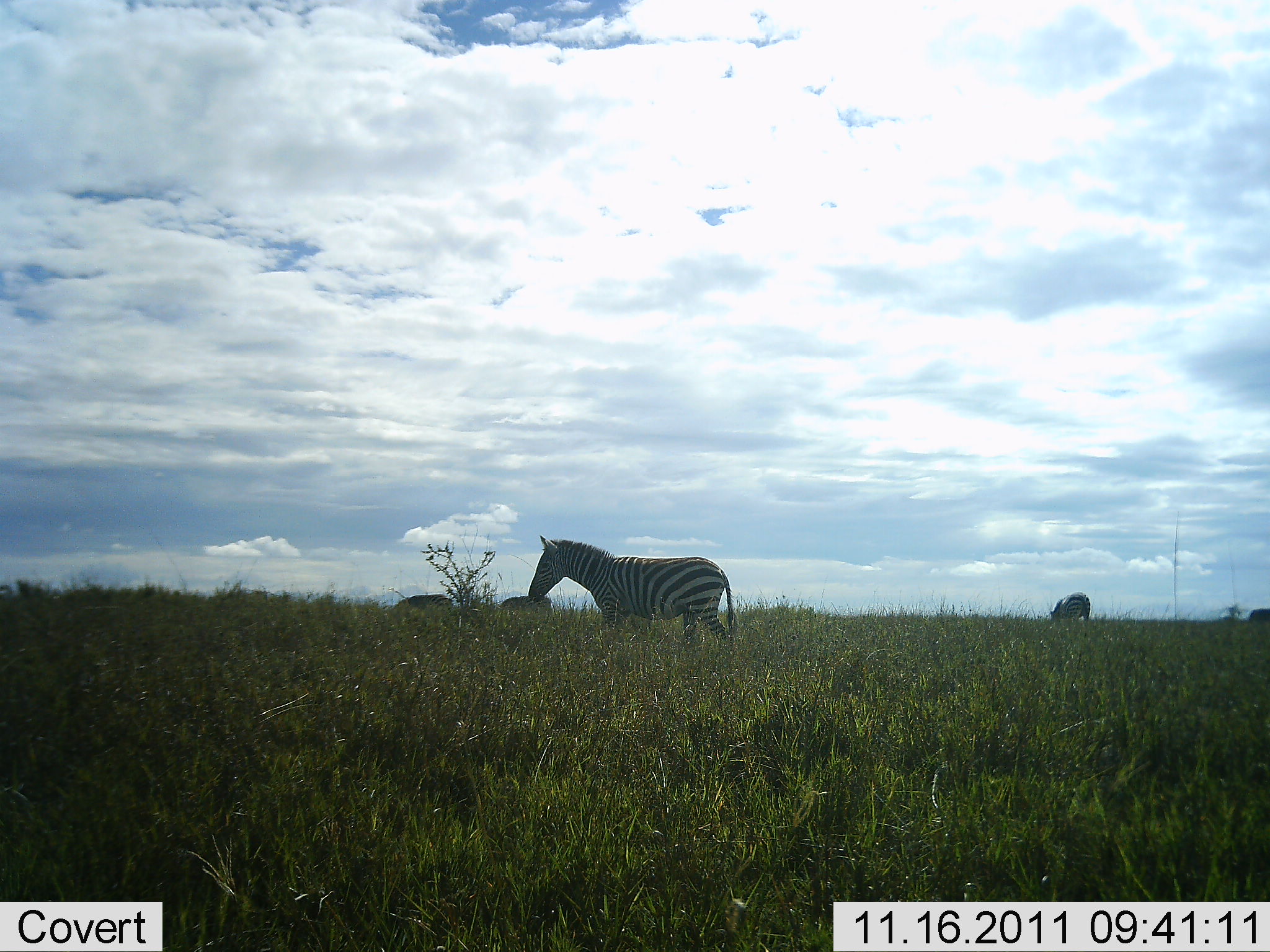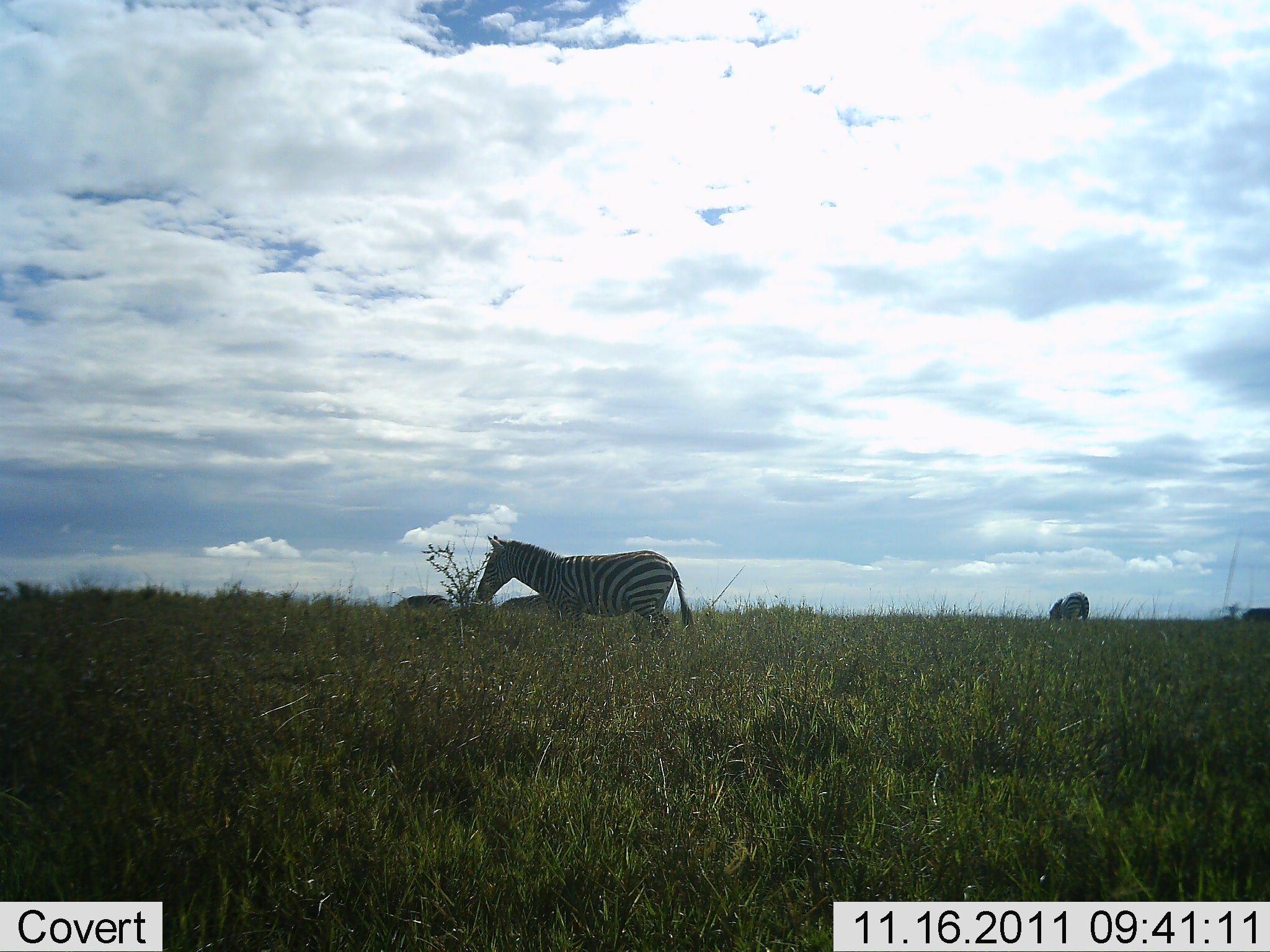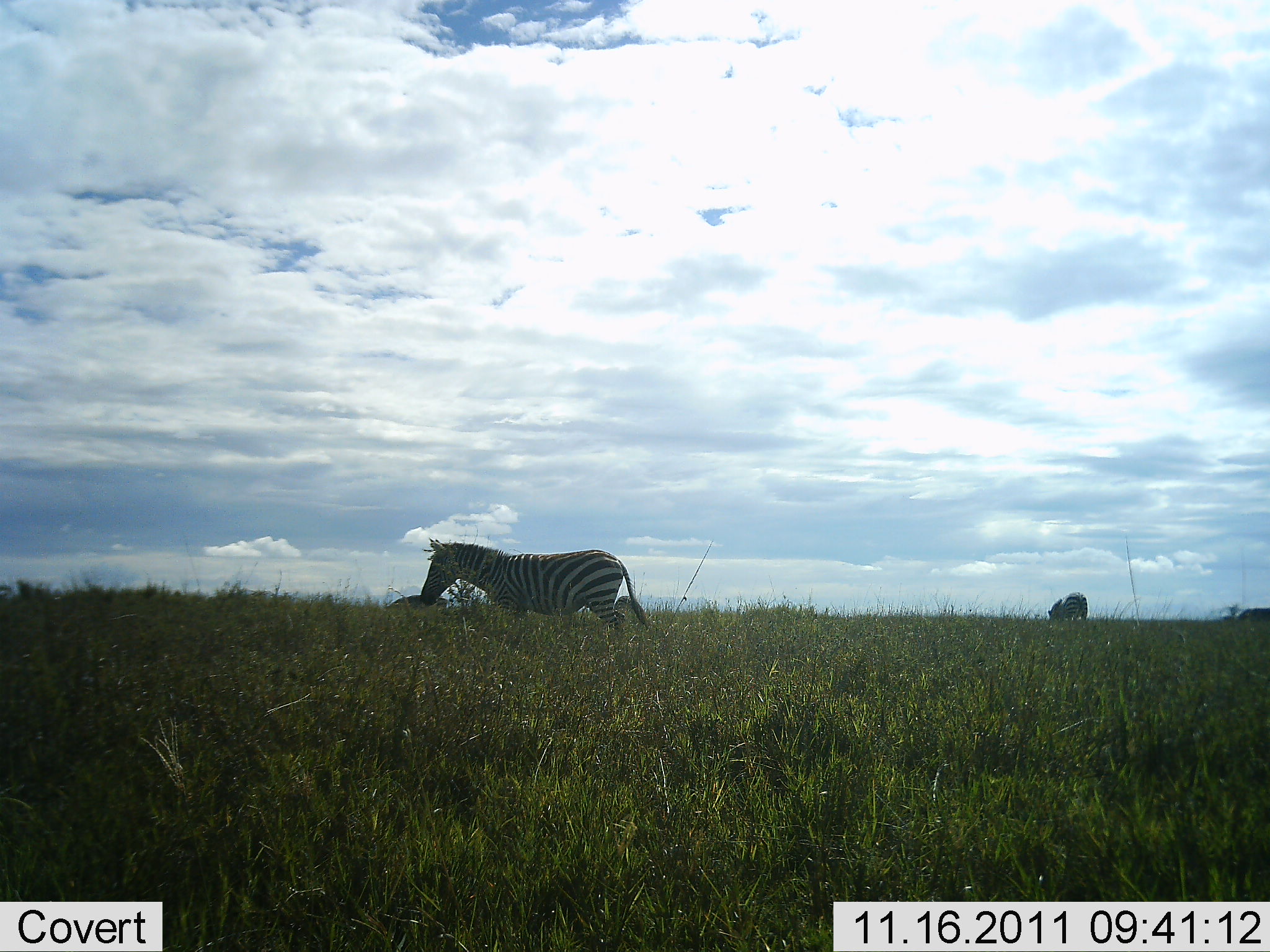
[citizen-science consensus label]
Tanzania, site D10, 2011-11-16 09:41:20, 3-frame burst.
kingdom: Animalia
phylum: Chordata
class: Mammalia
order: Perissodactyla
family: Equidae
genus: Equus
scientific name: Equus quagga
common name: plains zebra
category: zebra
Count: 3.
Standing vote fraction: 33%.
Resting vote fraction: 0%.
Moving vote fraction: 93%.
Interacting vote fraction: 0%.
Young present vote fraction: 0%.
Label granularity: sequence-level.